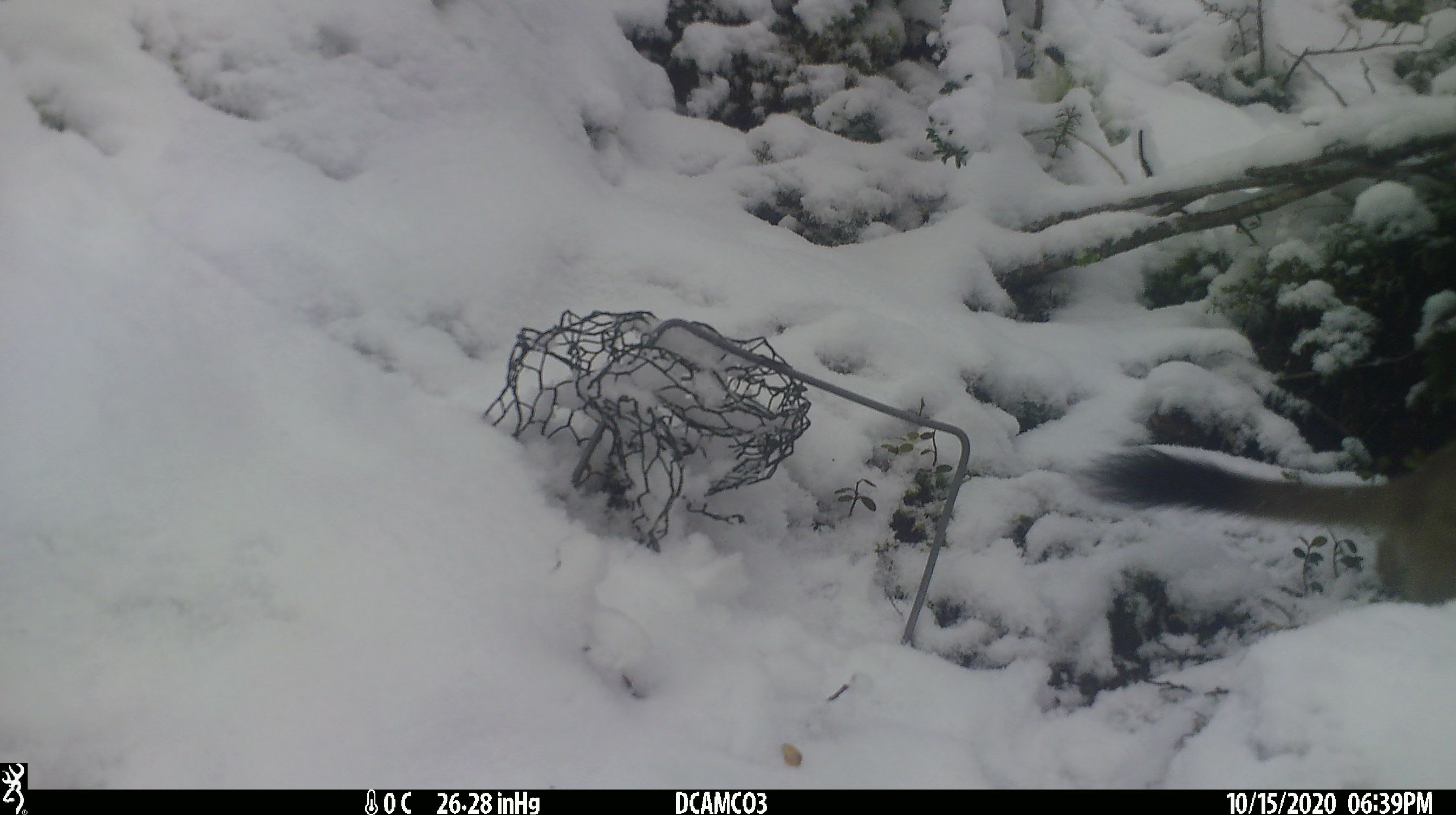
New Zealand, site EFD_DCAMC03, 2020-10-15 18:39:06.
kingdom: Animalia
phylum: Chordata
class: Mammalia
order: Carnivora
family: Mustelidae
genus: Mustela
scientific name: Mustela erminea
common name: stoat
Stoat (Mustela erminea).